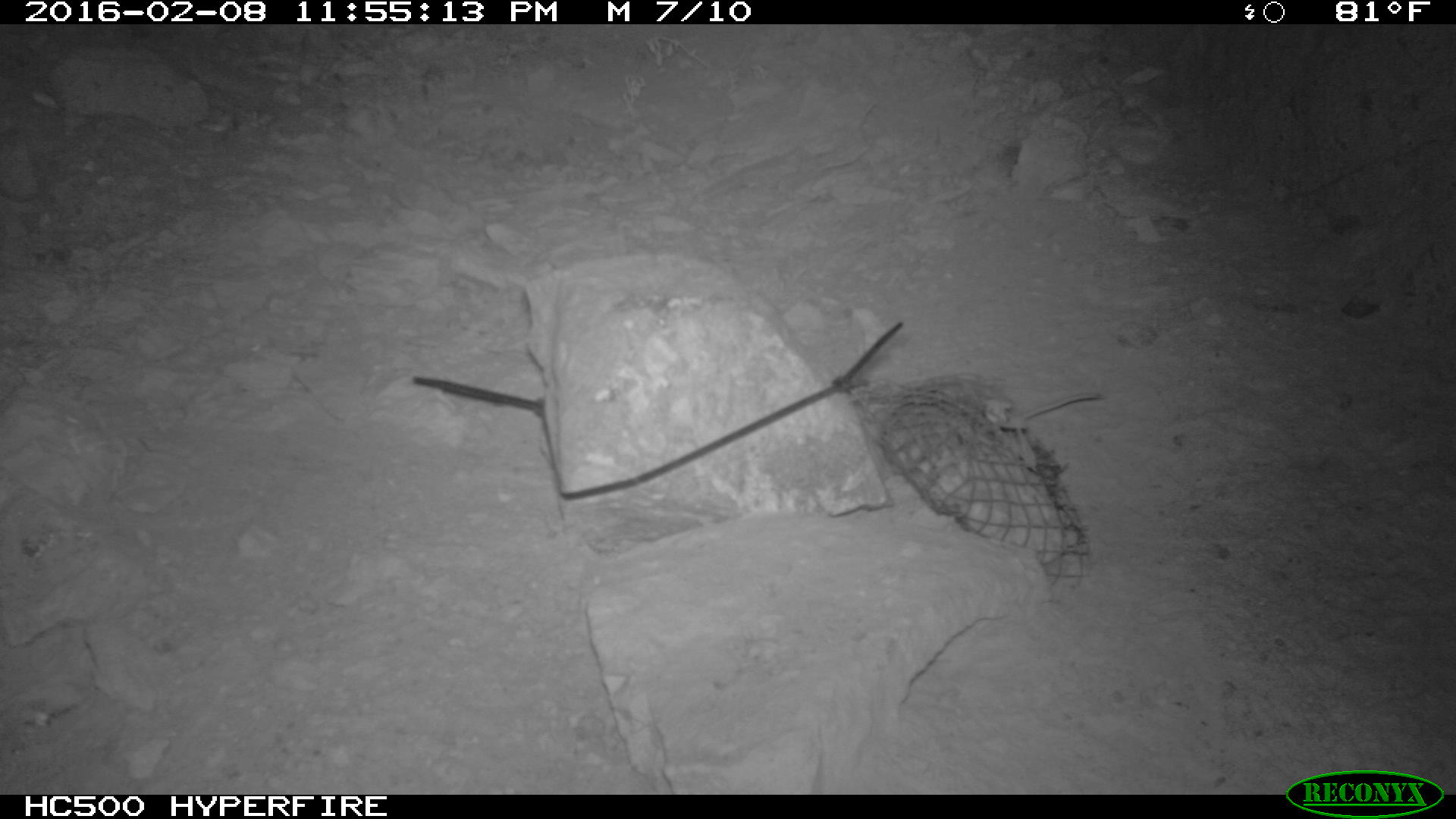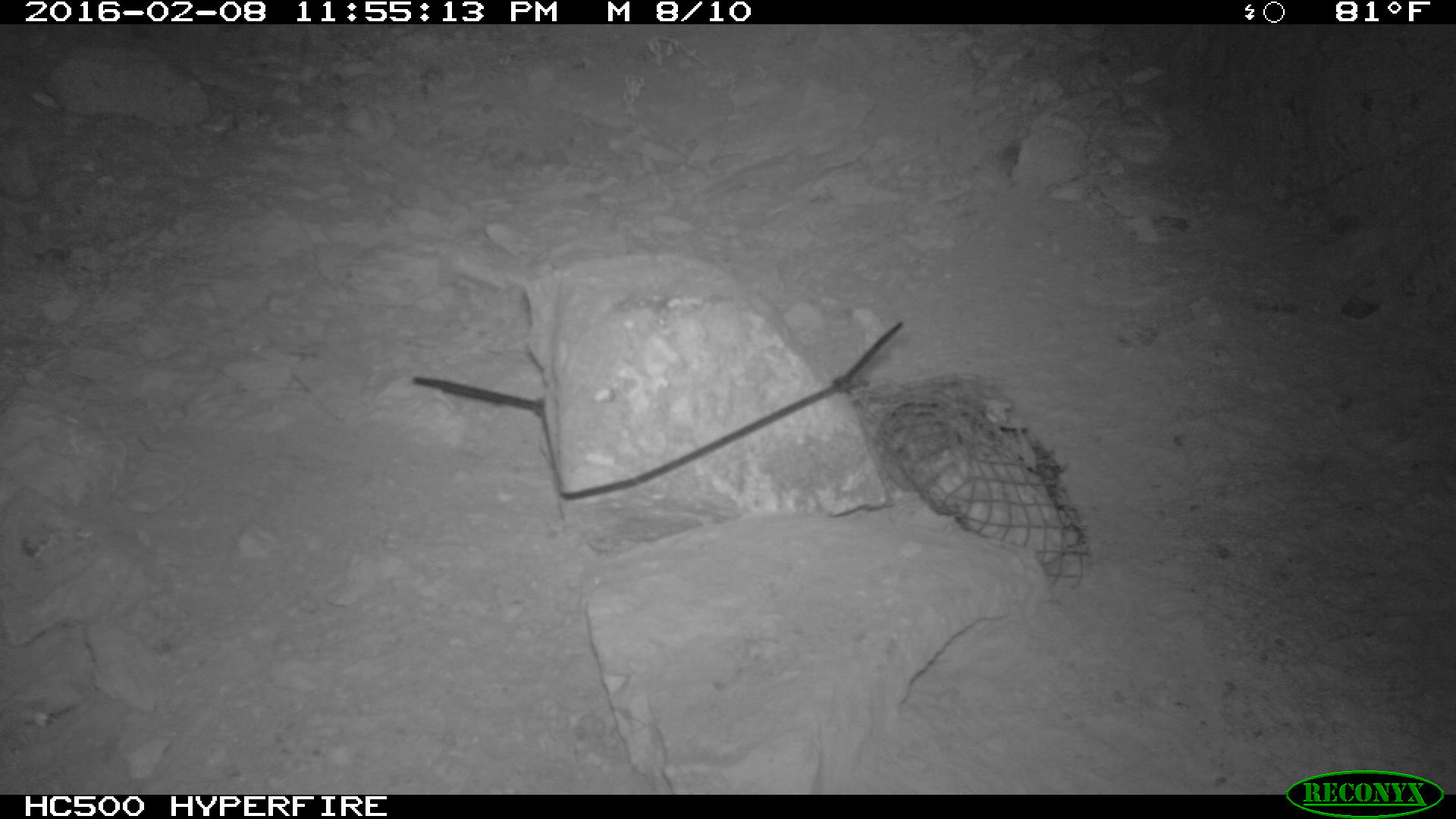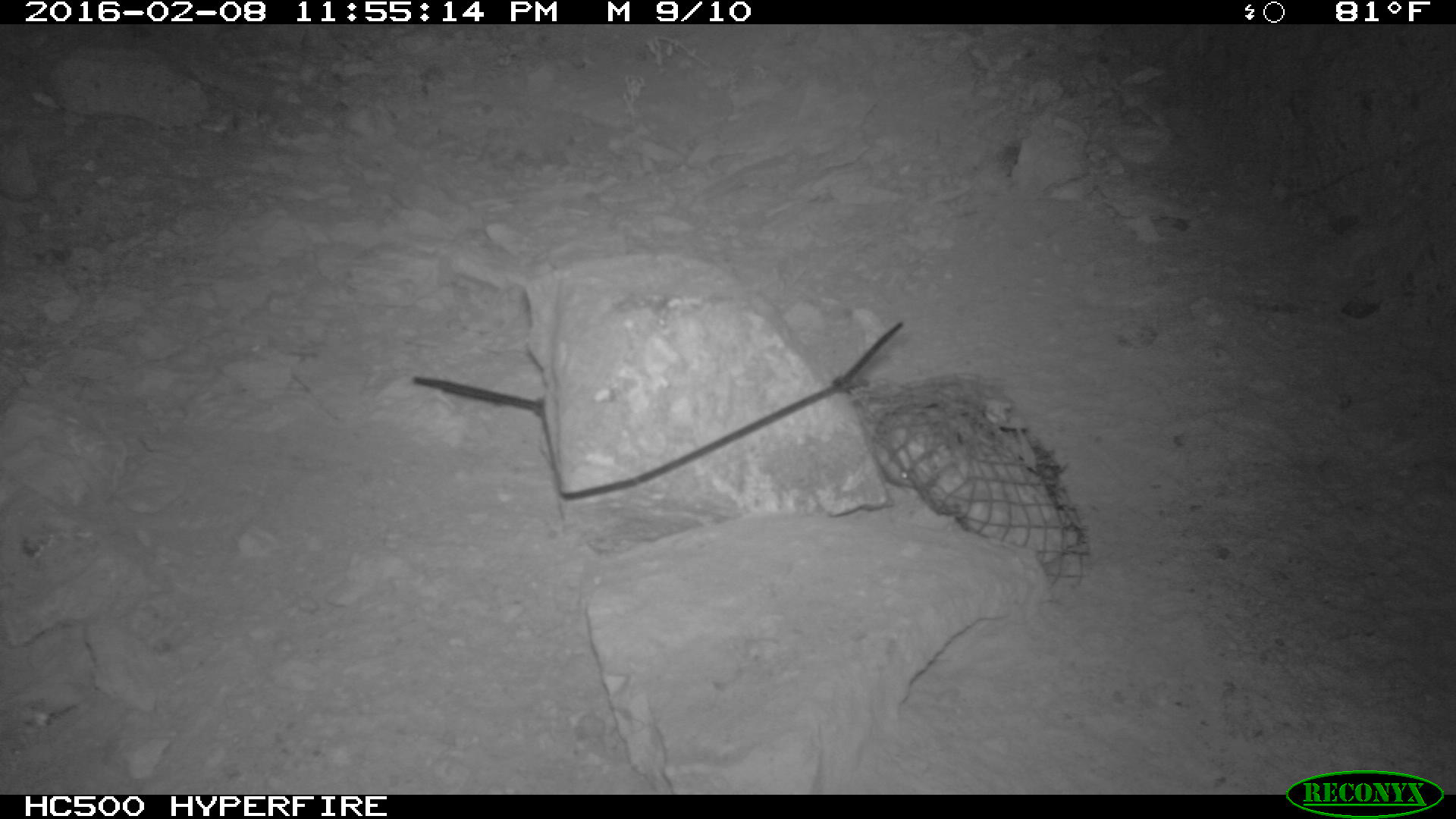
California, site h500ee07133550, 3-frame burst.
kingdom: Animalia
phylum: Chordata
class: Mammalia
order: Rodentia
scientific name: Rodentia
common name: rodent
Rodent (Rodentia).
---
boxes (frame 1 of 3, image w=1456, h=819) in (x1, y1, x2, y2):
rodent: (1006, 388, 1106, 436)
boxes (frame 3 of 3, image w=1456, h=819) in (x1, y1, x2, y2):
rodent: (867, 406, 944, 482)